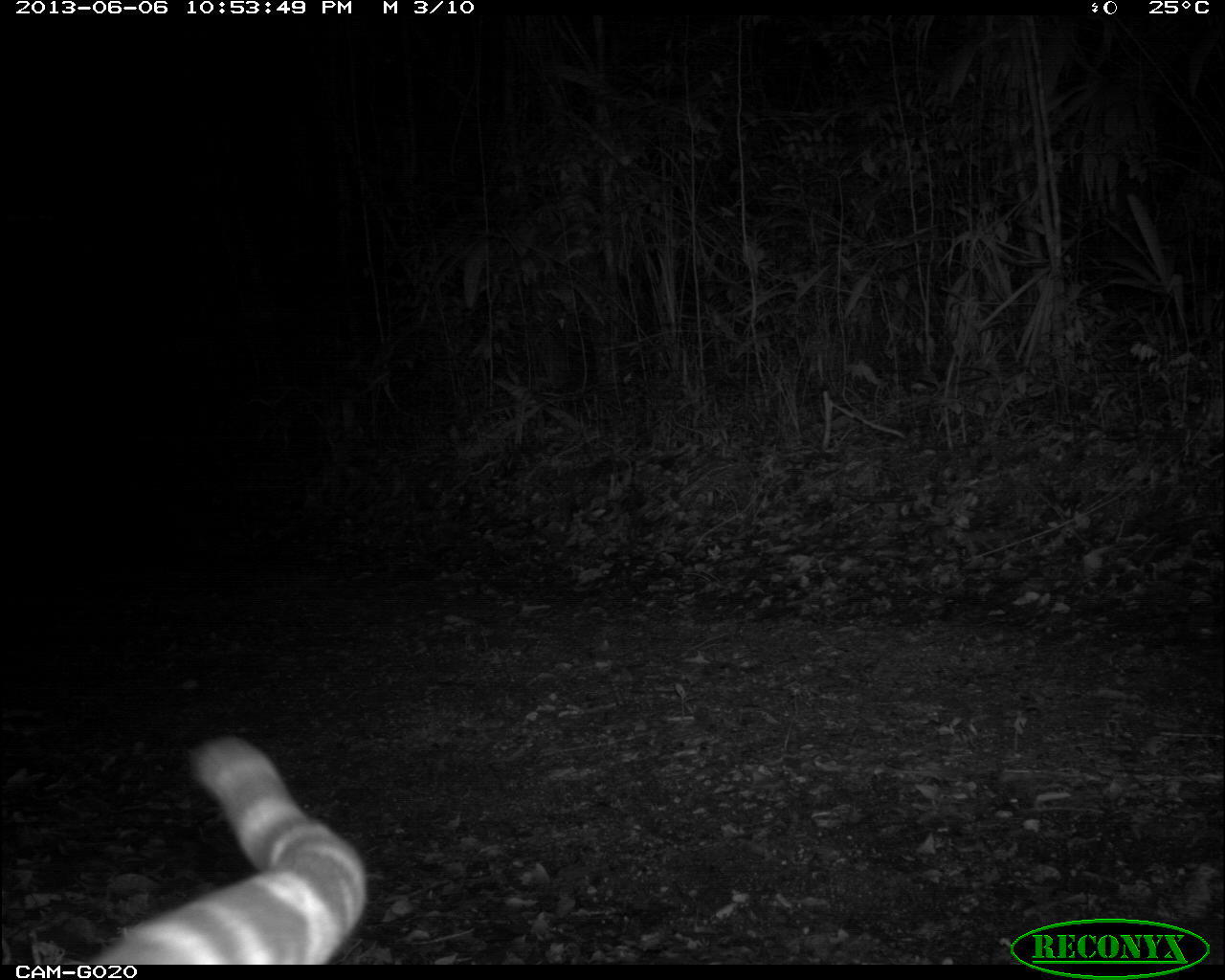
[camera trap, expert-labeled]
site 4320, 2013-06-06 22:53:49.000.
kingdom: Animalia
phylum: Chordata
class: Mammalia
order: Carnivora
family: Felidae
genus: Leopardus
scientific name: Leopardus wiedii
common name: margay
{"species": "Leopardus wiedii (margay)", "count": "1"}